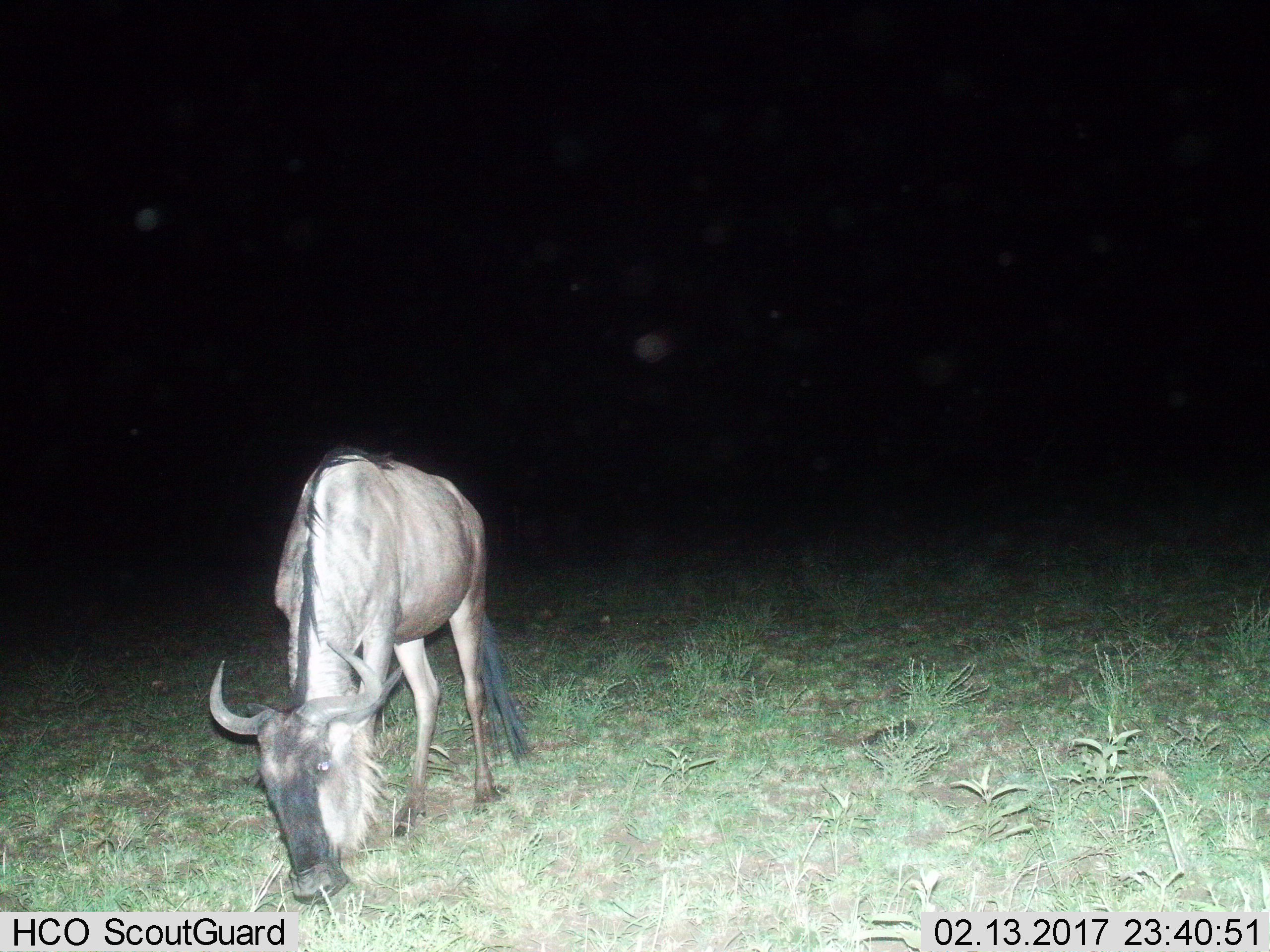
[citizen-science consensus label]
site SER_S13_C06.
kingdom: Animalia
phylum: Chordata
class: Mammalia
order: Artiodactyla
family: Bovidae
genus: Connochaetes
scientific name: Connochaetes taurinus taurinus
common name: blue wildebeest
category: wildebeestblue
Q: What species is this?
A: Wildebeestblue (blue wildebeest) (Connochaetes taurinus taurinus).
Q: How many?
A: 1.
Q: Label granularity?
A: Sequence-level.